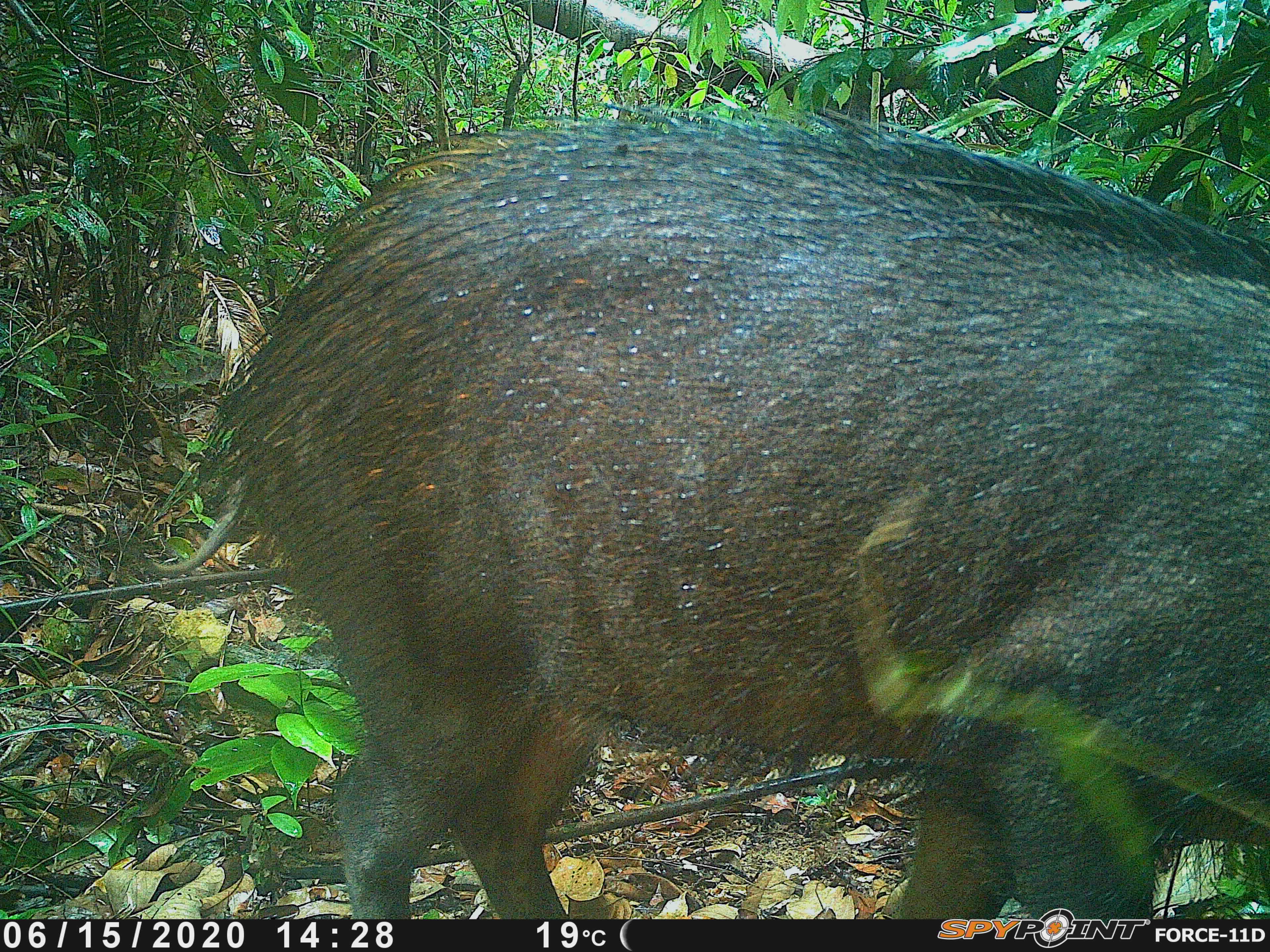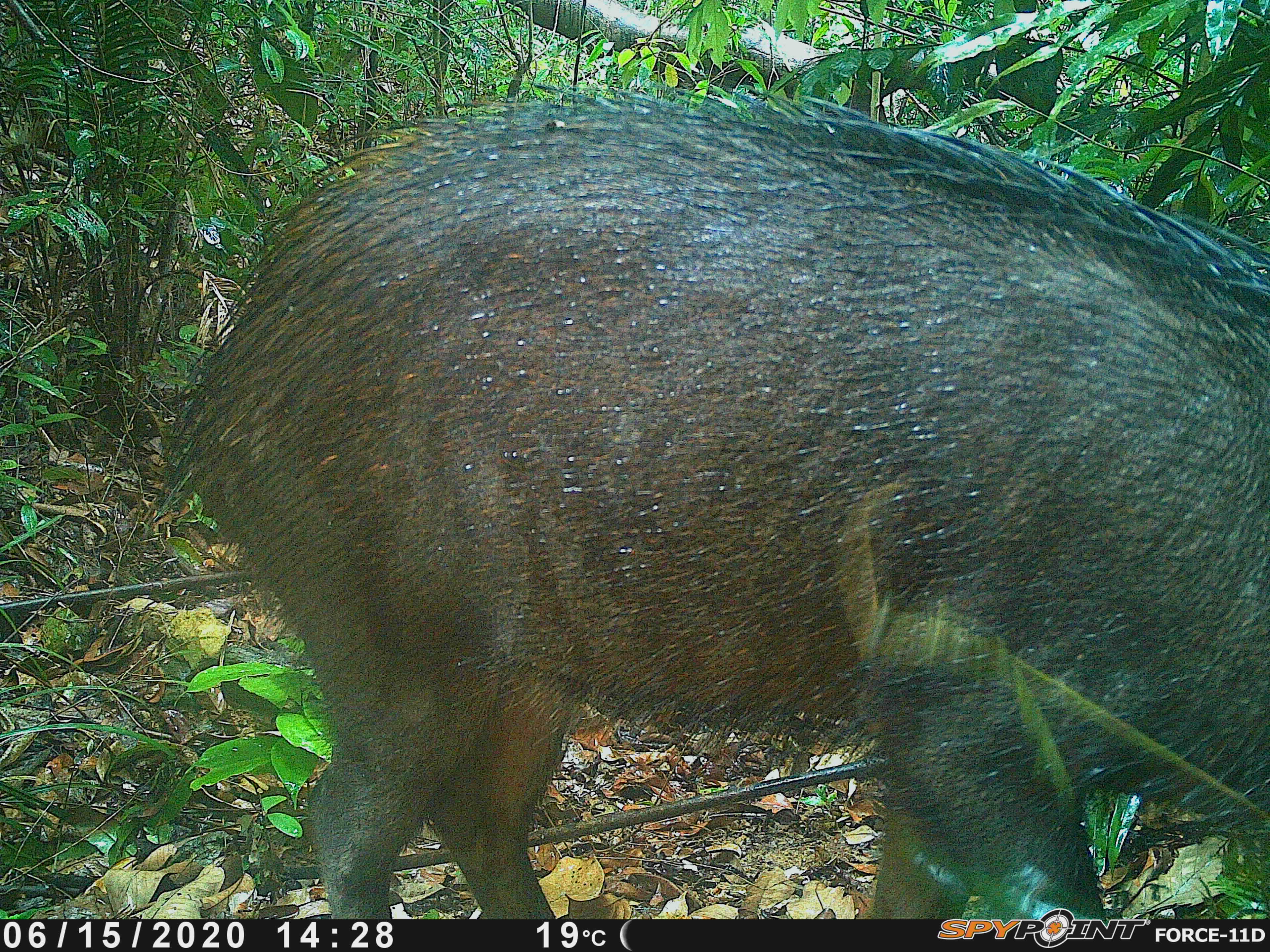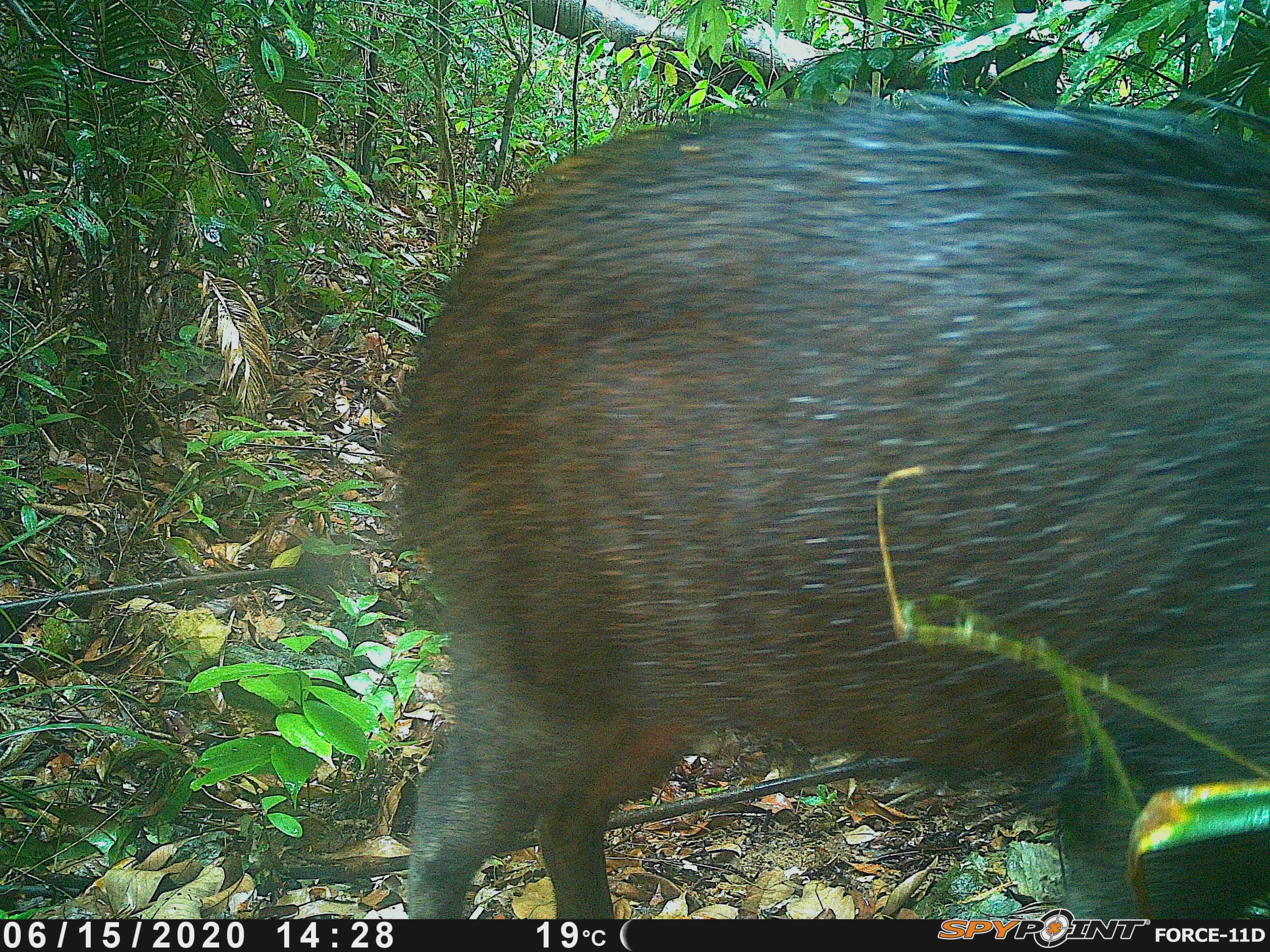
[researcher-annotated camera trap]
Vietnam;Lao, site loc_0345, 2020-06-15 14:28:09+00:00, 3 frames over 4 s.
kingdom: Animalia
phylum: Chordata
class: Mammalia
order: Artiodactyla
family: Suidae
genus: Sus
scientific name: Sus scrofa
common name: eurasian wild pig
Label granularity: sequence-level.